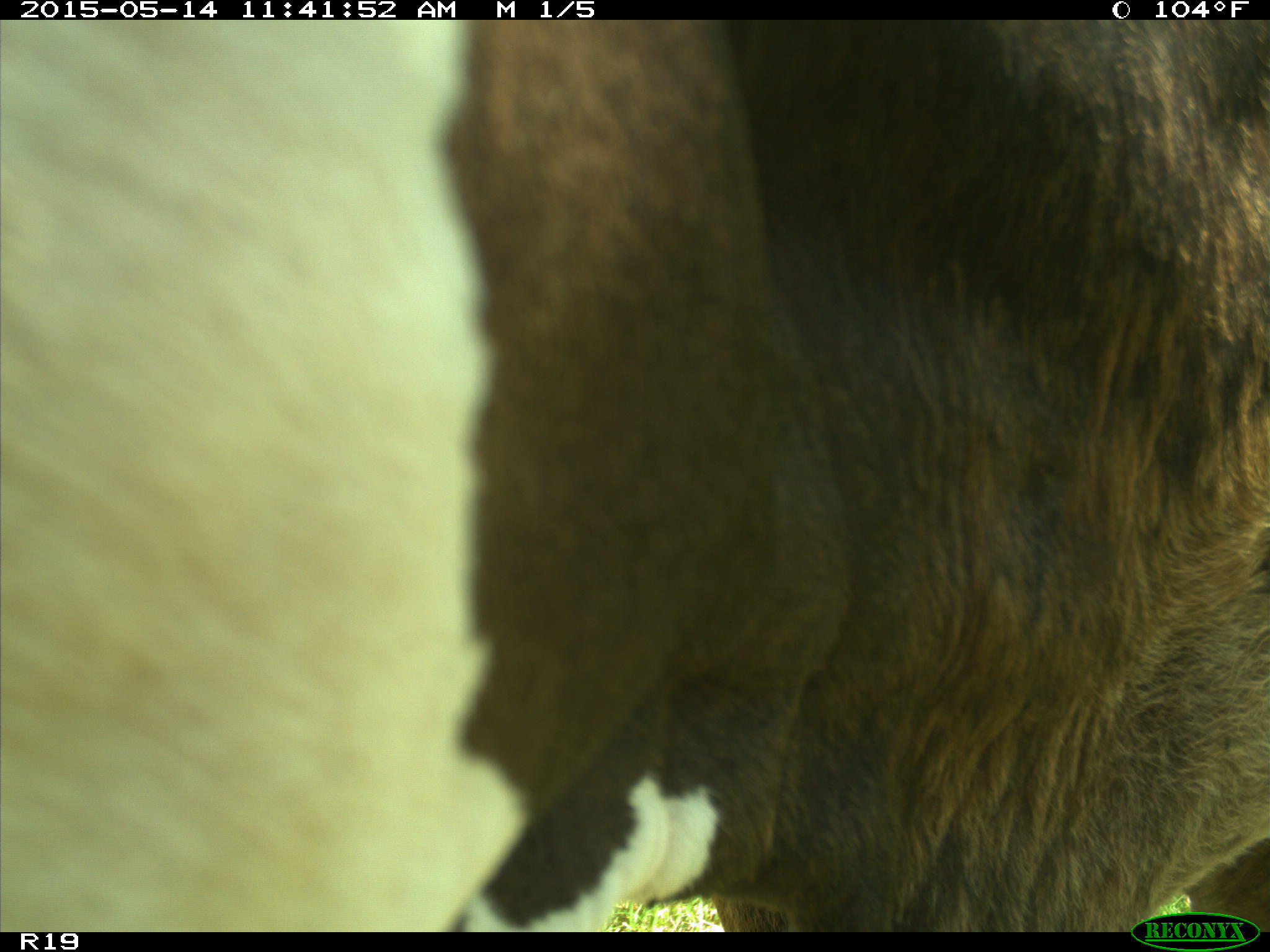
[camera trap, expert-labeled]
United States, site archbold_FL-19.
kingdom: Animalia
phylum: Chordata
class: Mammalia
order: Artiodactyla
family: Bovidae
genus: Bos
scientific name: Bos taurus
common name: domestic cow